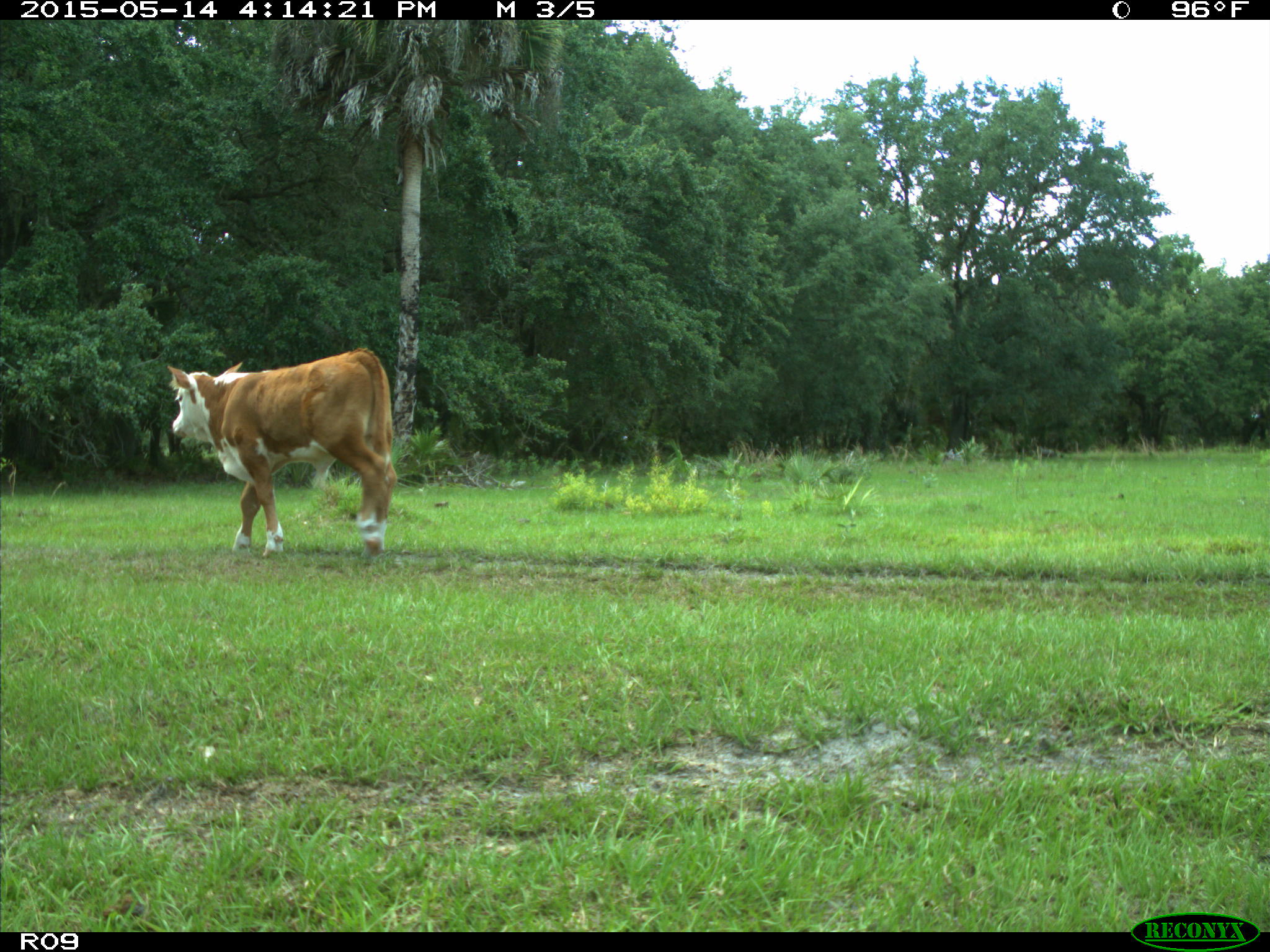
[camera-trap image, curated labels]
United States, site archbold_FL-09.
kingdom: Animalia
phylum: Chordata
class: Mammalia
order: Artiodactyla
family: Bovidae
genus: Bos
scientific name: Bos taurus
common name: domestic cow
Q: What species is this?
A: Bos taurus (domestic cow).